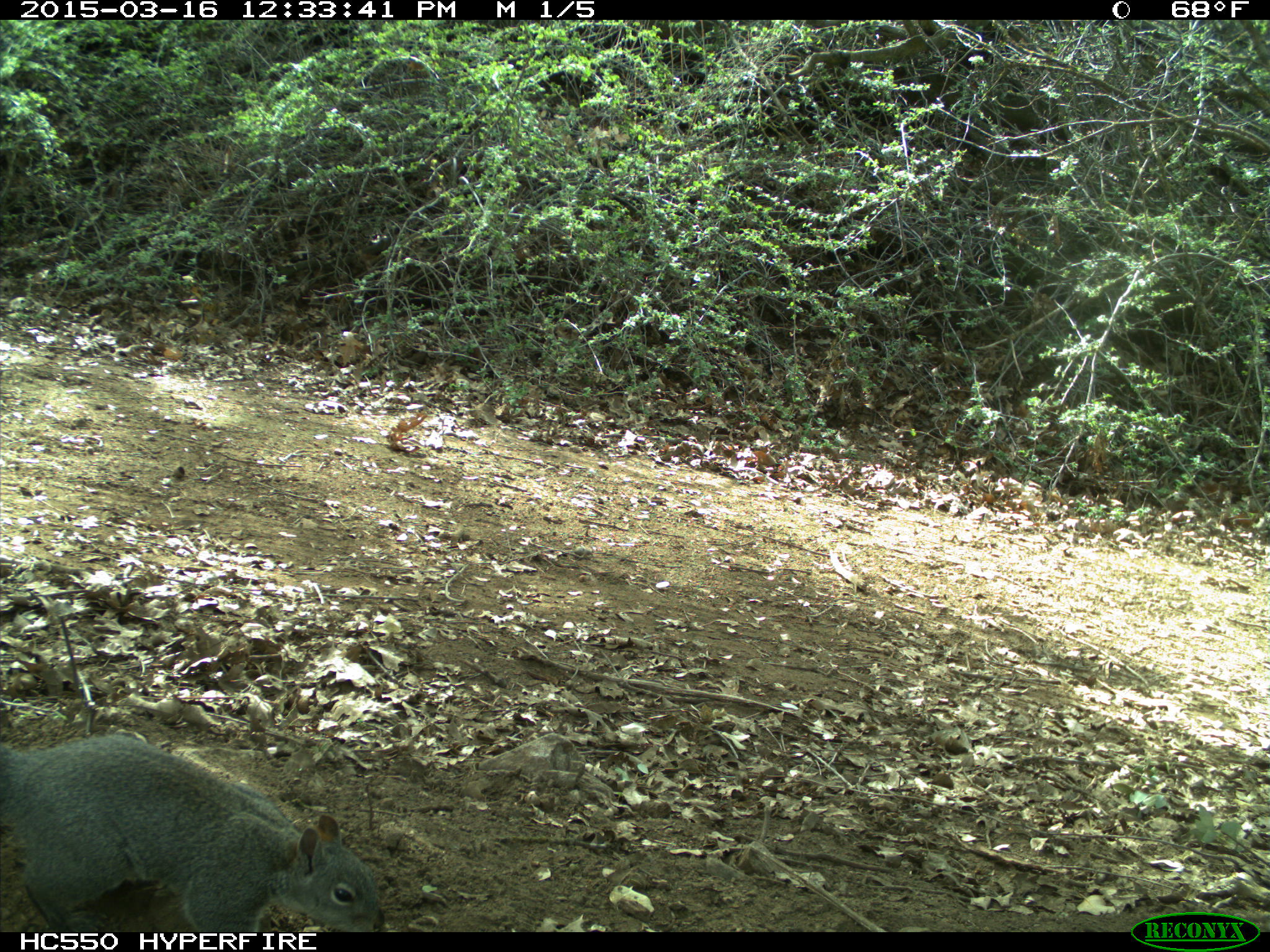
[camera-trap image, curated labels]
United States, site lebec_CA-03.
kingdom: Animalia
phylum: Chordata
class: Mammalia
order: Rodentia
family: Sciuridae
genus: Sciurus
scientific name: Sciurus carolinensis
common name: eastern gray squirrel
Sciurus carolinensis (eastern gray squirrel).